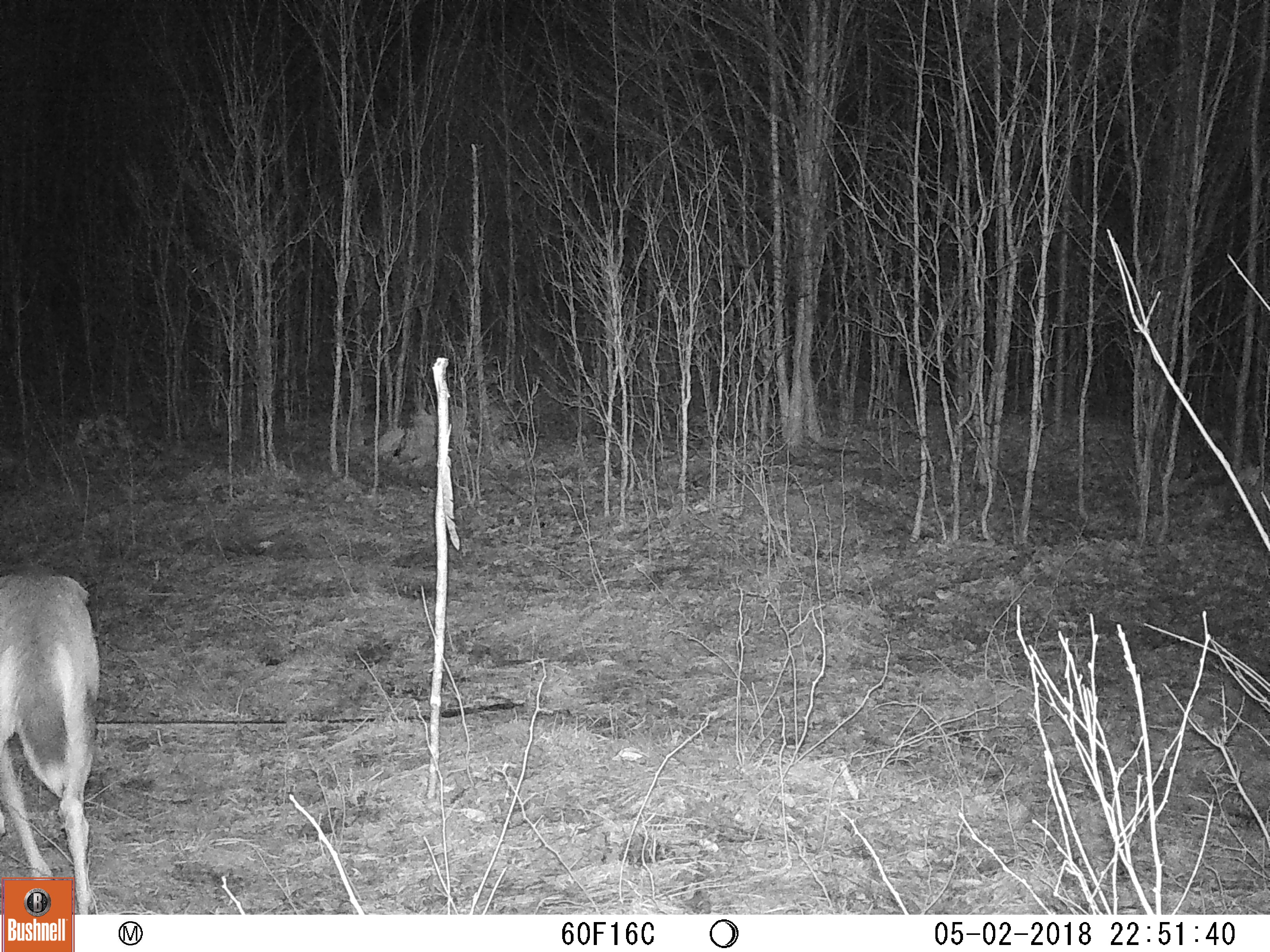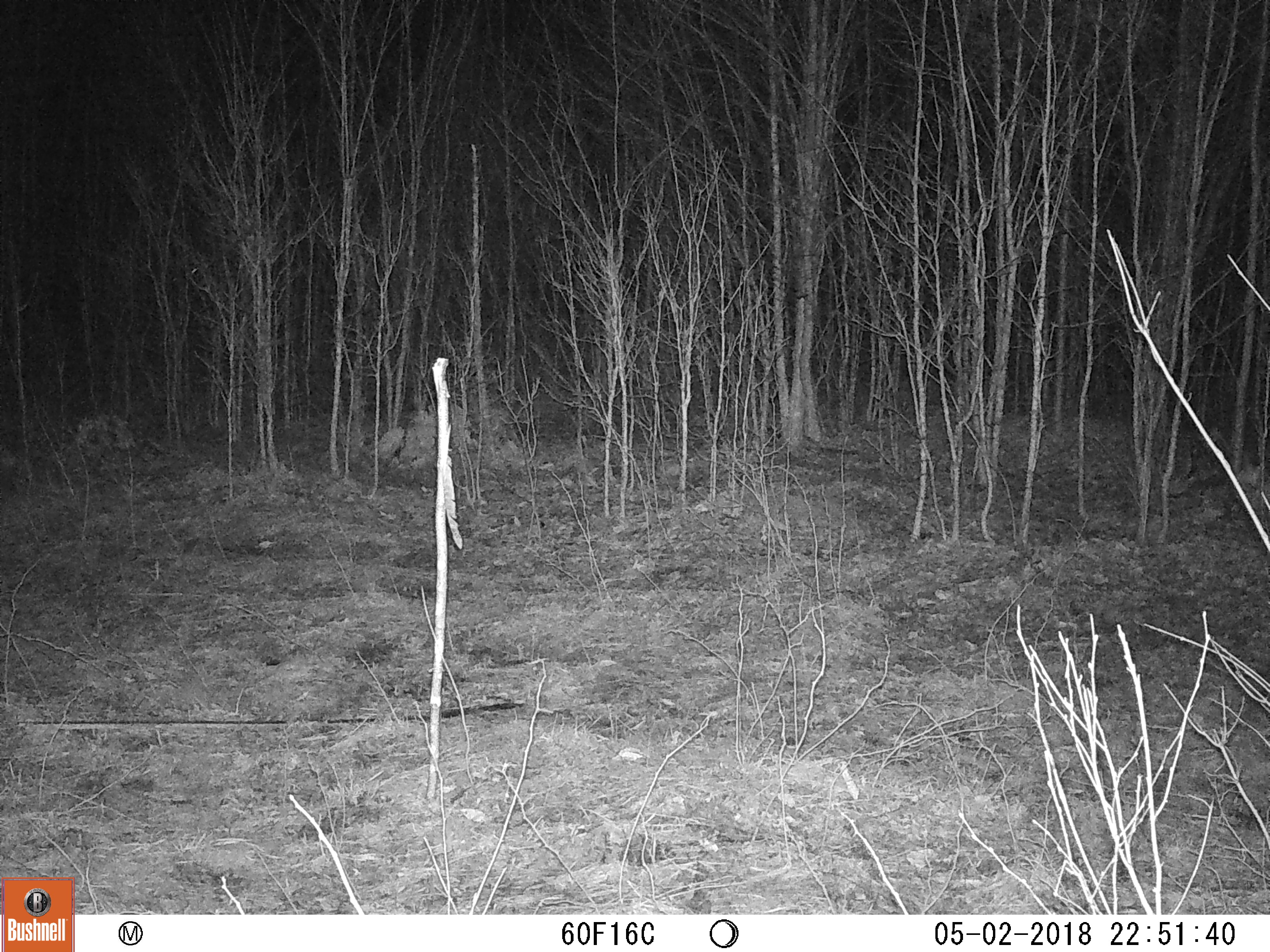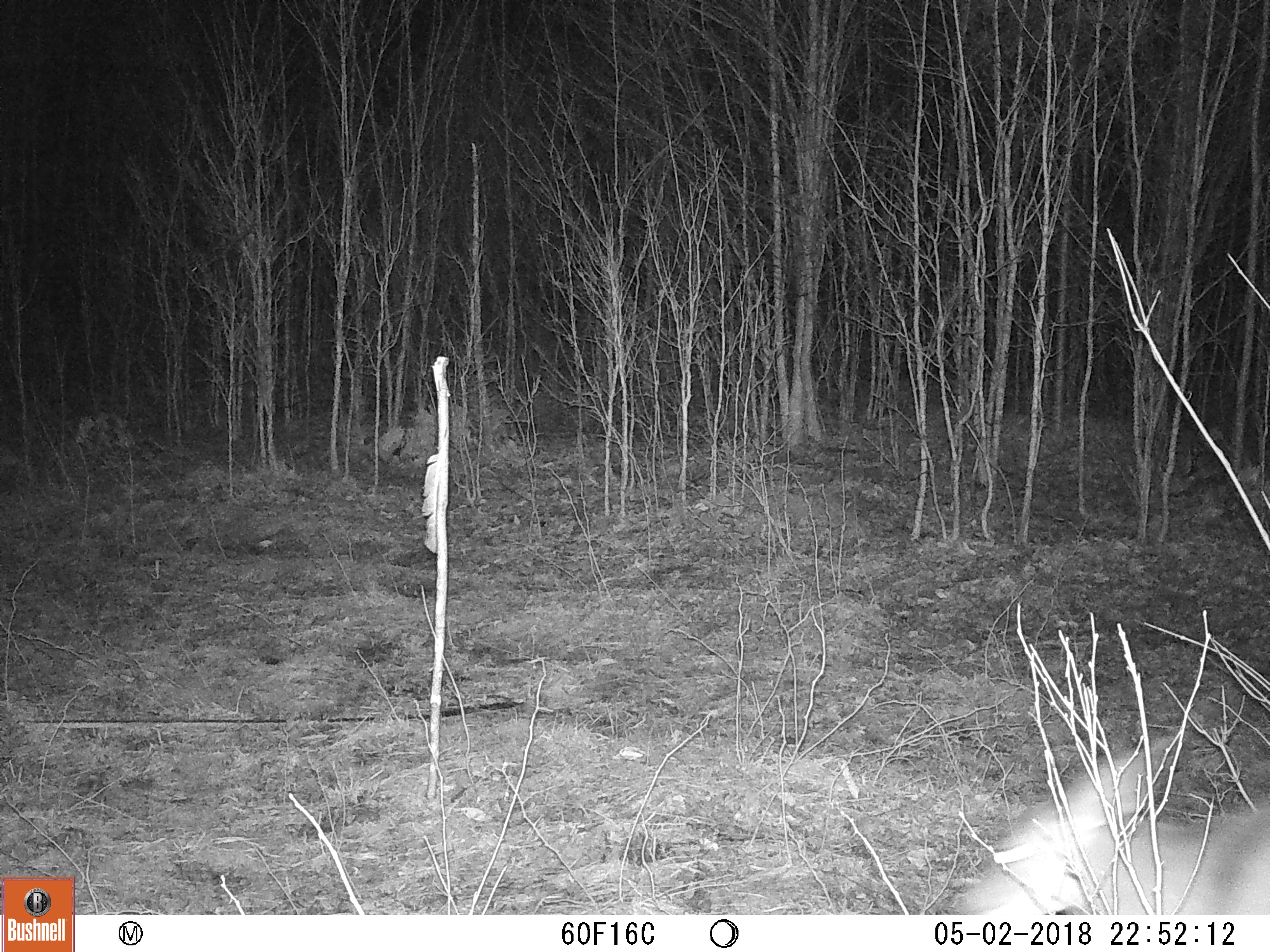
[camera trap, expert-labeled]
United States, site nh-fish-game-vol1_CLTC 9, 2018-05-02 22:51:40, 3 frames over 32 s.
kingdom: Animalia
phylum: Chordata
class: Mammalia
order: Artiodactyla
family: Cervidae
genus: Odocoileus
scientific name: Odocoileus virginianus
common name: white-tailed deer